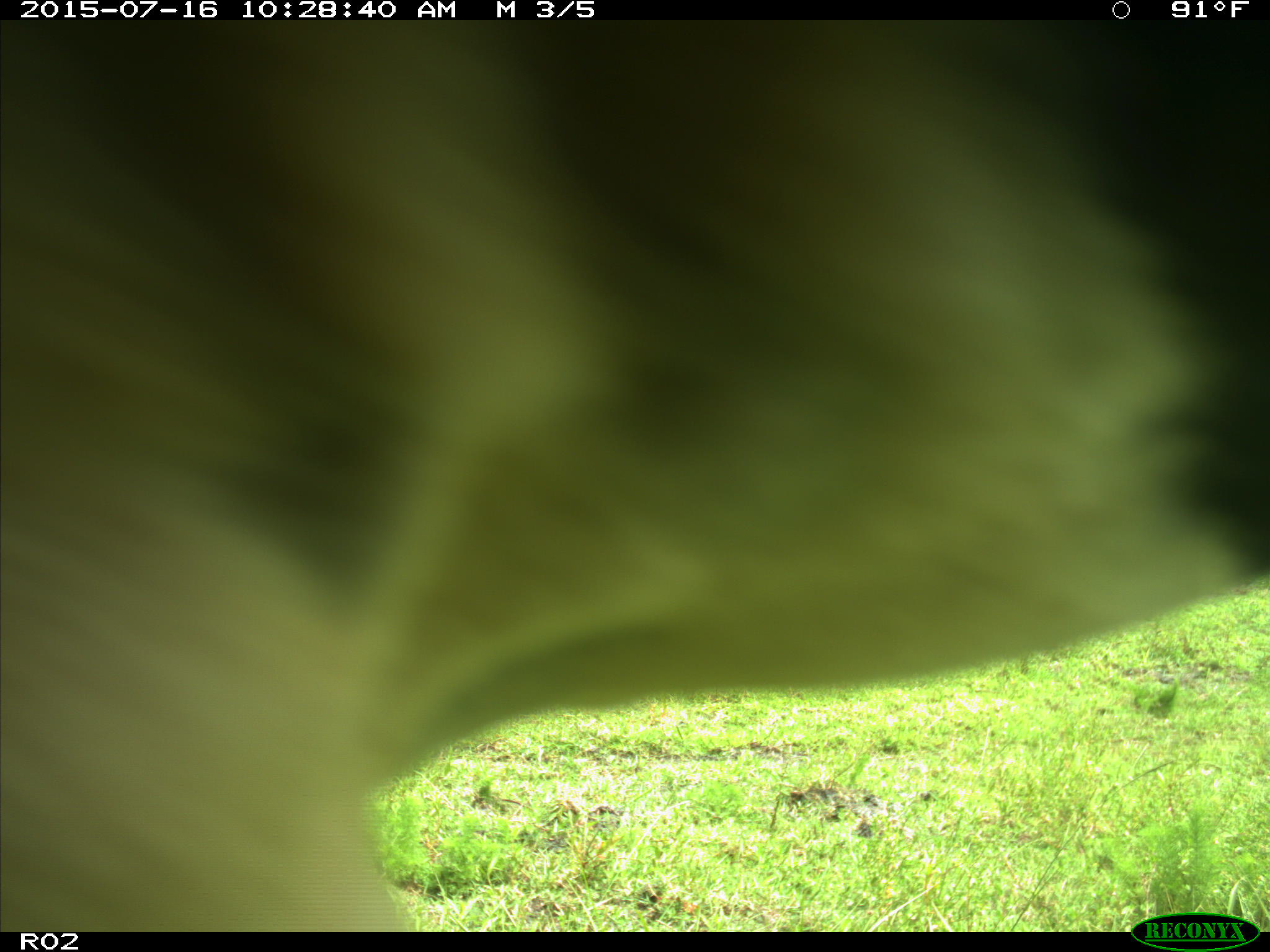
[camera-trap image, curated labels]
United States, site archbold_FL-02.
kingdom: Animalia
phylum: Chordata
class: Mammalia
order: Artiodactyla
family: Bovidae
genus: Bos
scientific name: Bos taurus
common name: domestic cow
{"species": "Bos taurus (domestic cow)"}